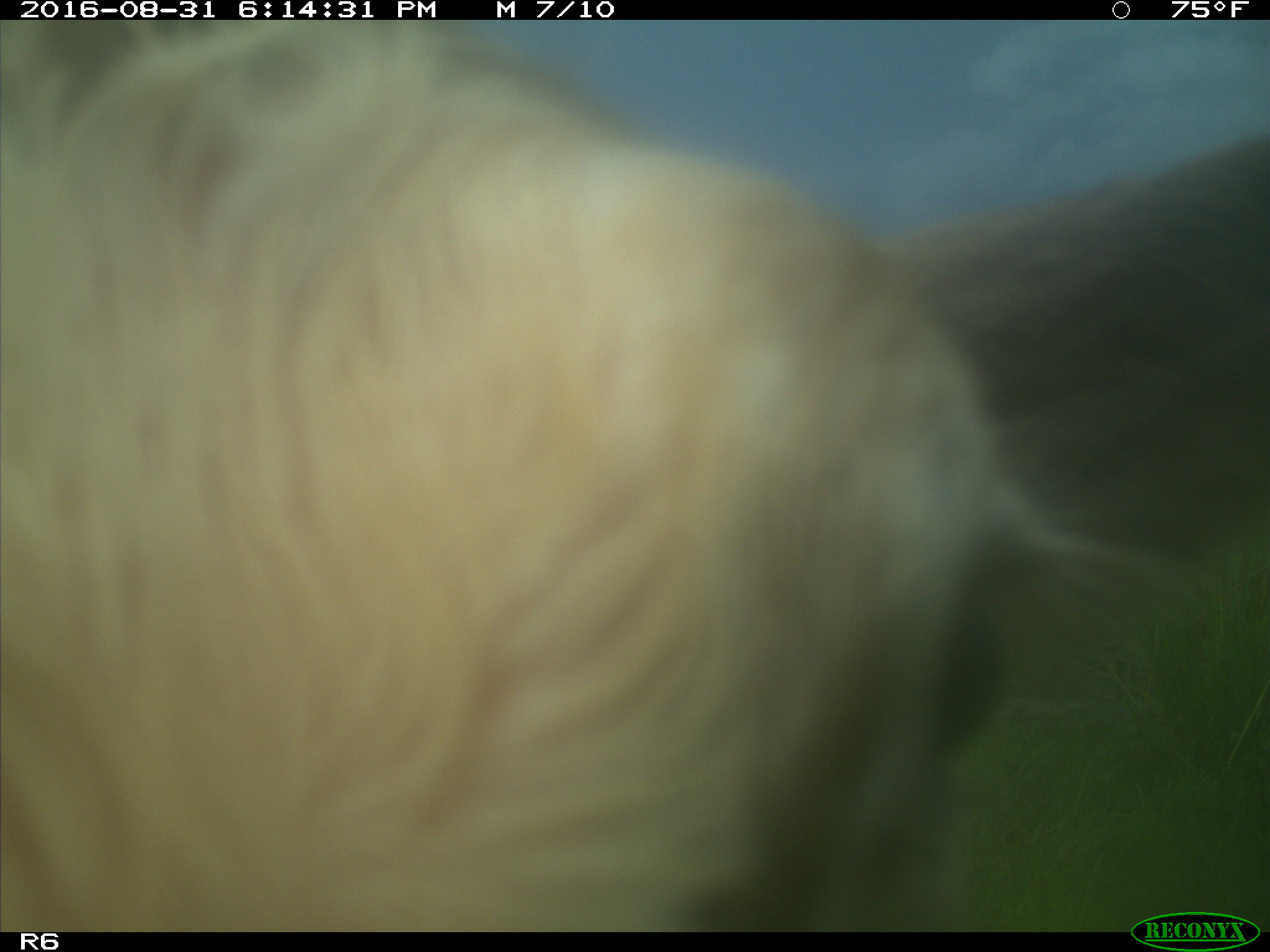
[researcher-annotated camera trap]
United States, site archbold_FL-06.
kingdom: Animalia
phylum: Chordata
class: Mammalia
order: Artiodactyla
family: Bovidae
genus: Bos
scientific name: Bos taurus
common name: domestic cow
Bos taurus (domestic cow).